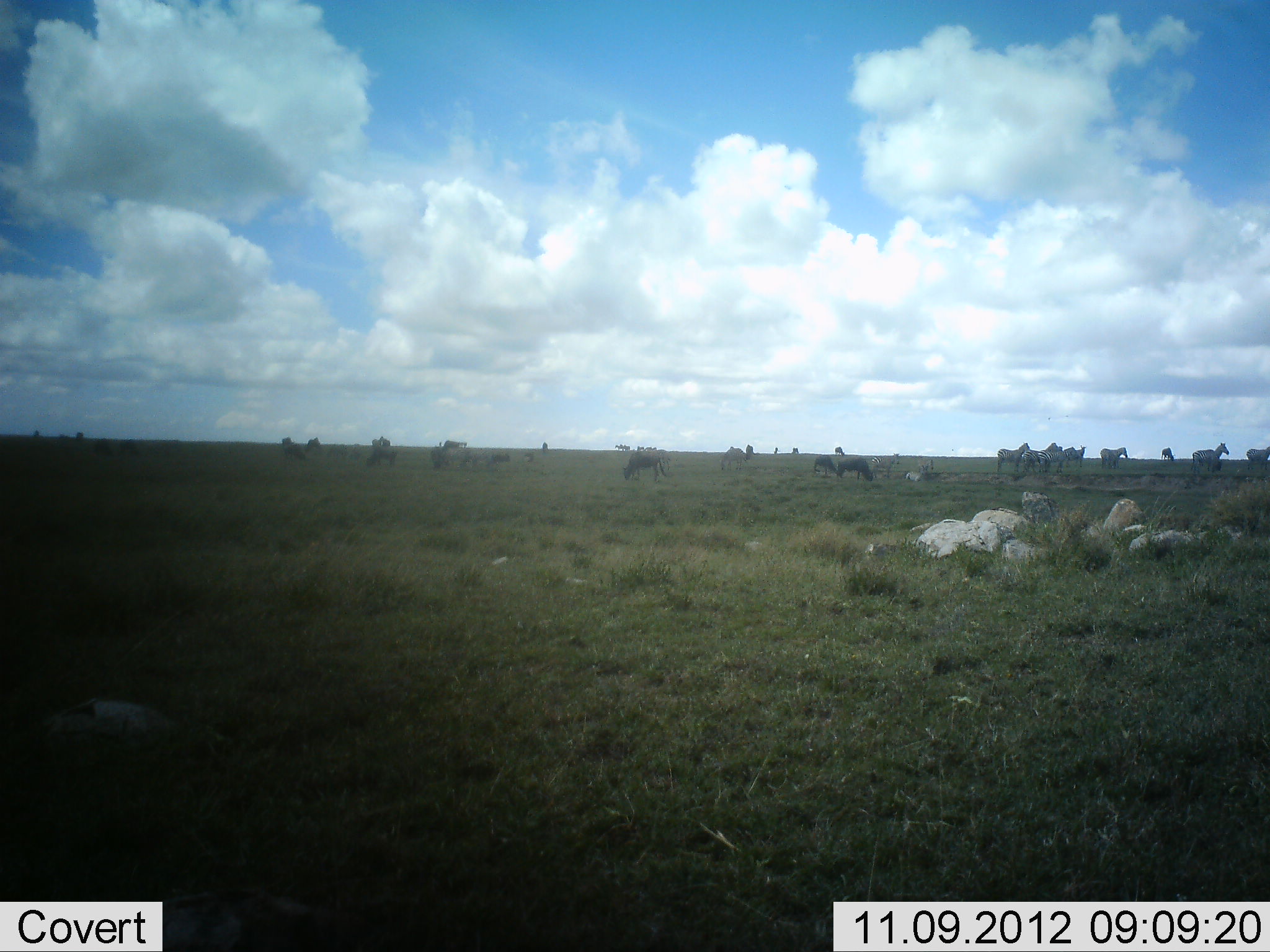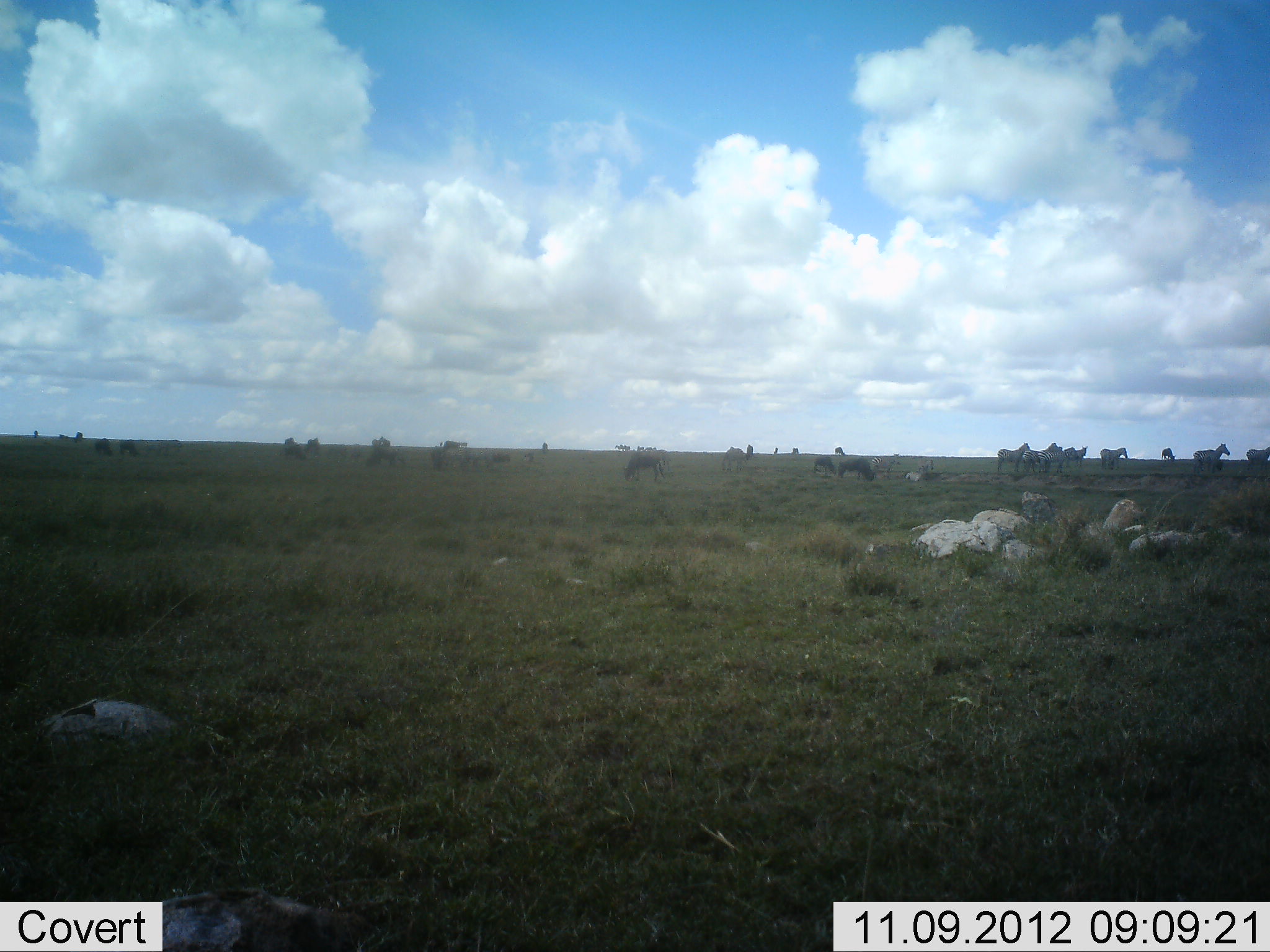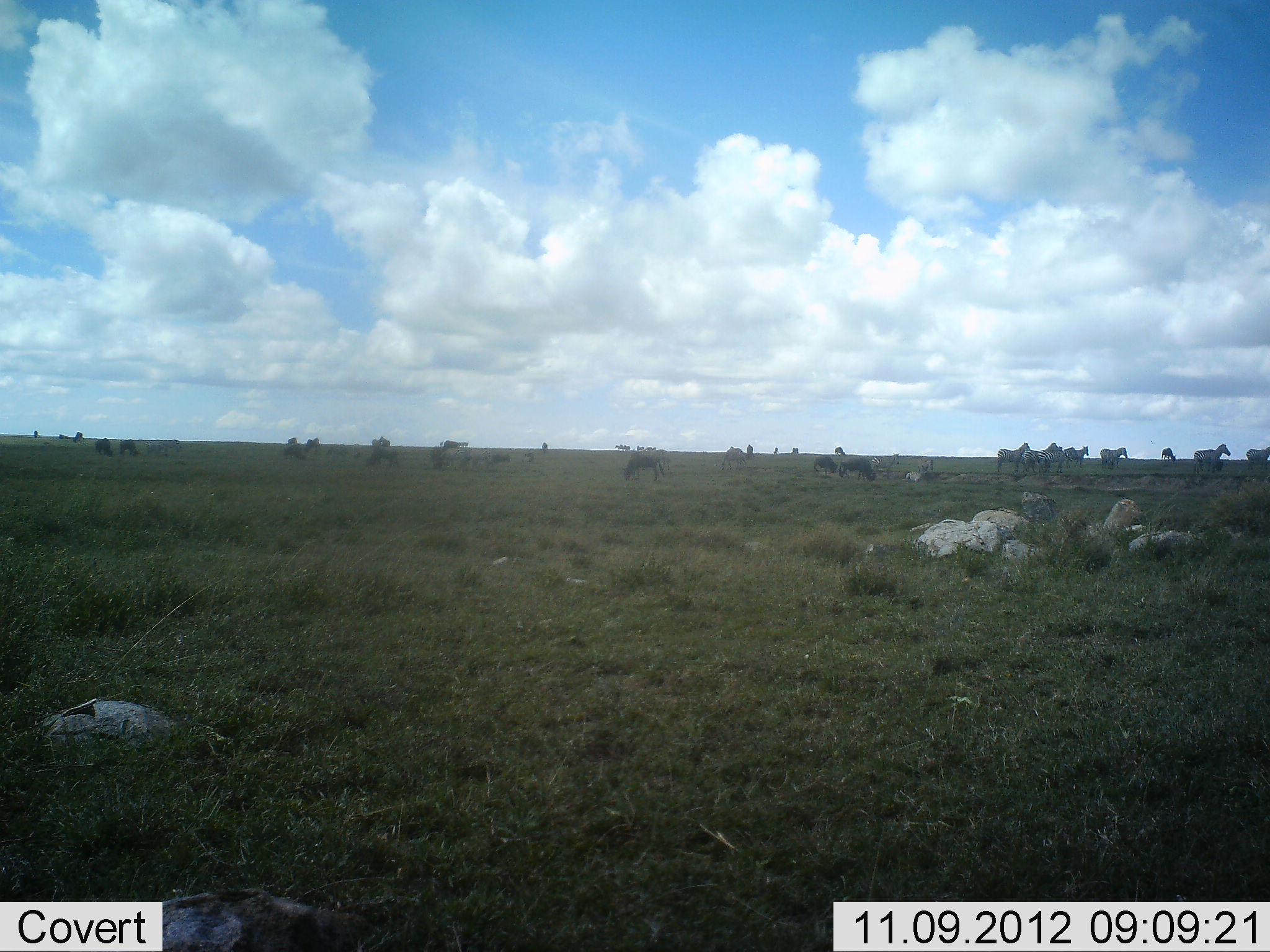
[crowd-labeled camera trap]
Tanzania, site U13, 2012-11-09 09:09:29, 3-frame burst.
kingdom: Animalia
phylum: Chordata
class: Mammalia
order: Perissodactyla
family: Equidae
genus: Equus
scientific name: Equus quagga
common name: plains zebra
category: zebra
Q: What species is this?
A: Zebra (plains zebra) (Equus quagga).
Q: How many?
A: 10.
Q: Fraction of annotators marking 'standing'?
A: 94%.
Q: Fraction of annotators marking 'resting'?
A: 6%.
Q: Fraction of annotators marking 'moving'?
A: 12%.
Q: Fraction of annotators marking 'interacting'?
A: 0%.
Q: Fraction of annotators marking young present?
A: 0%.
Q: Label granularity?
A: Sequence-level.